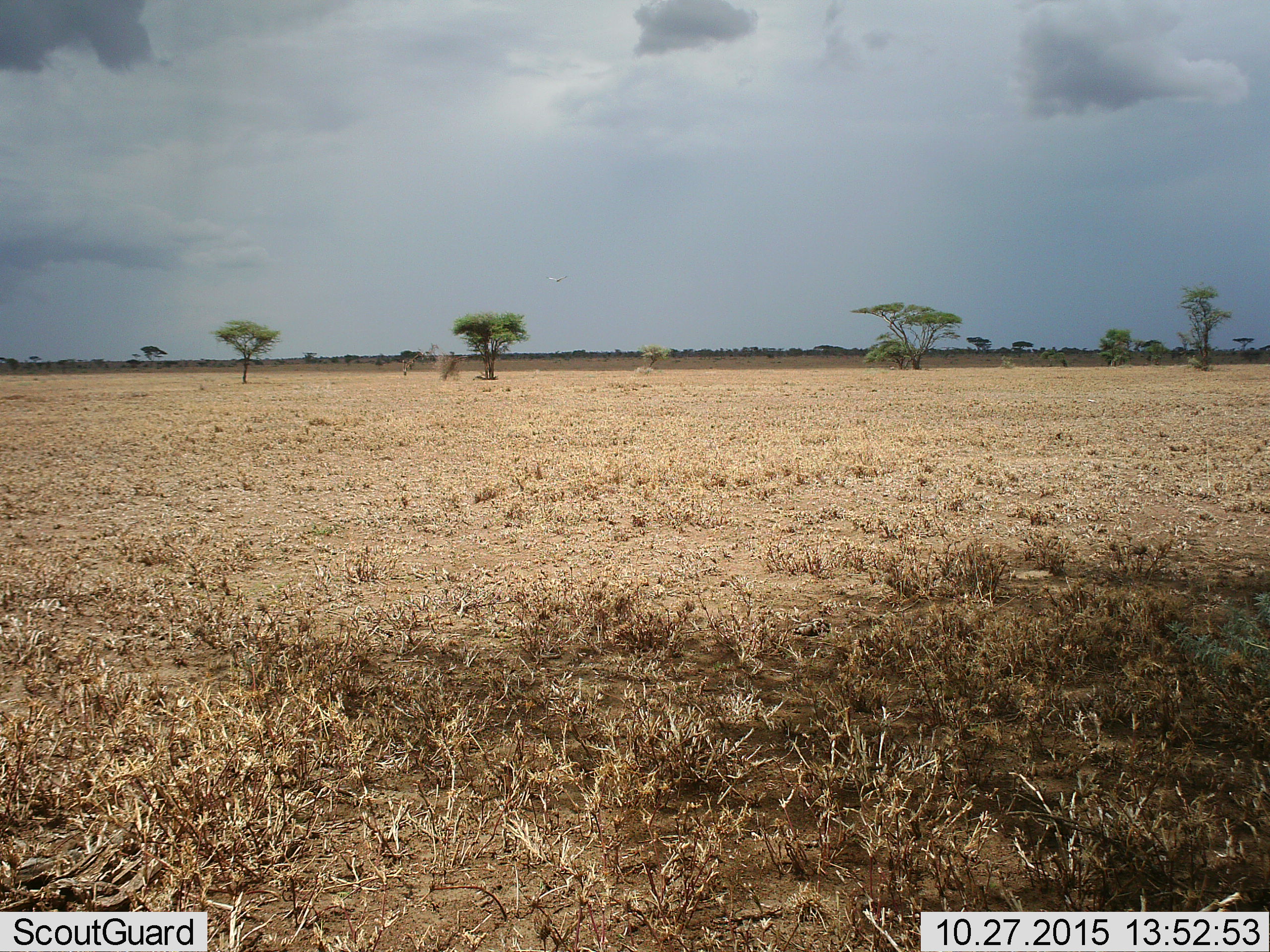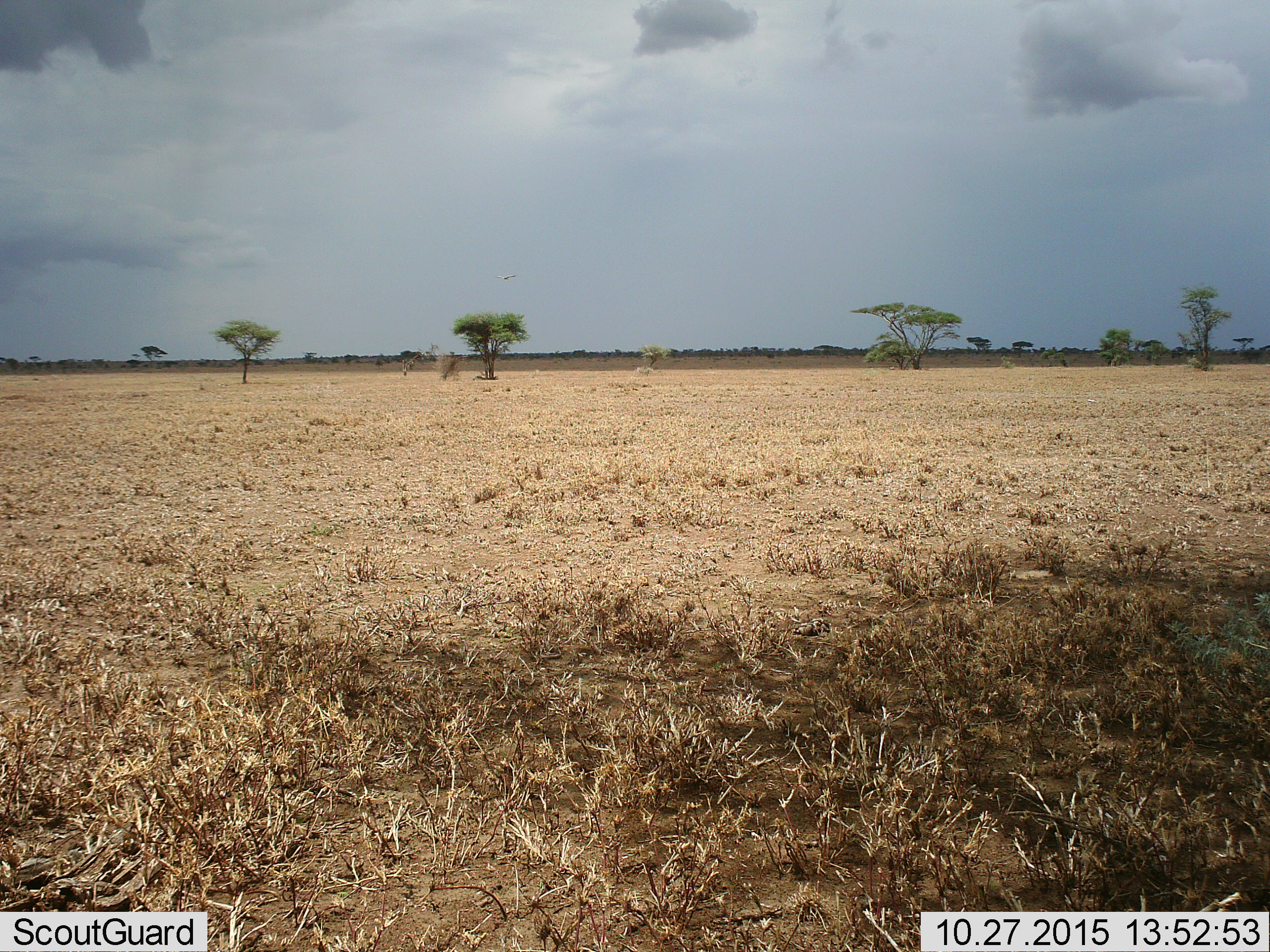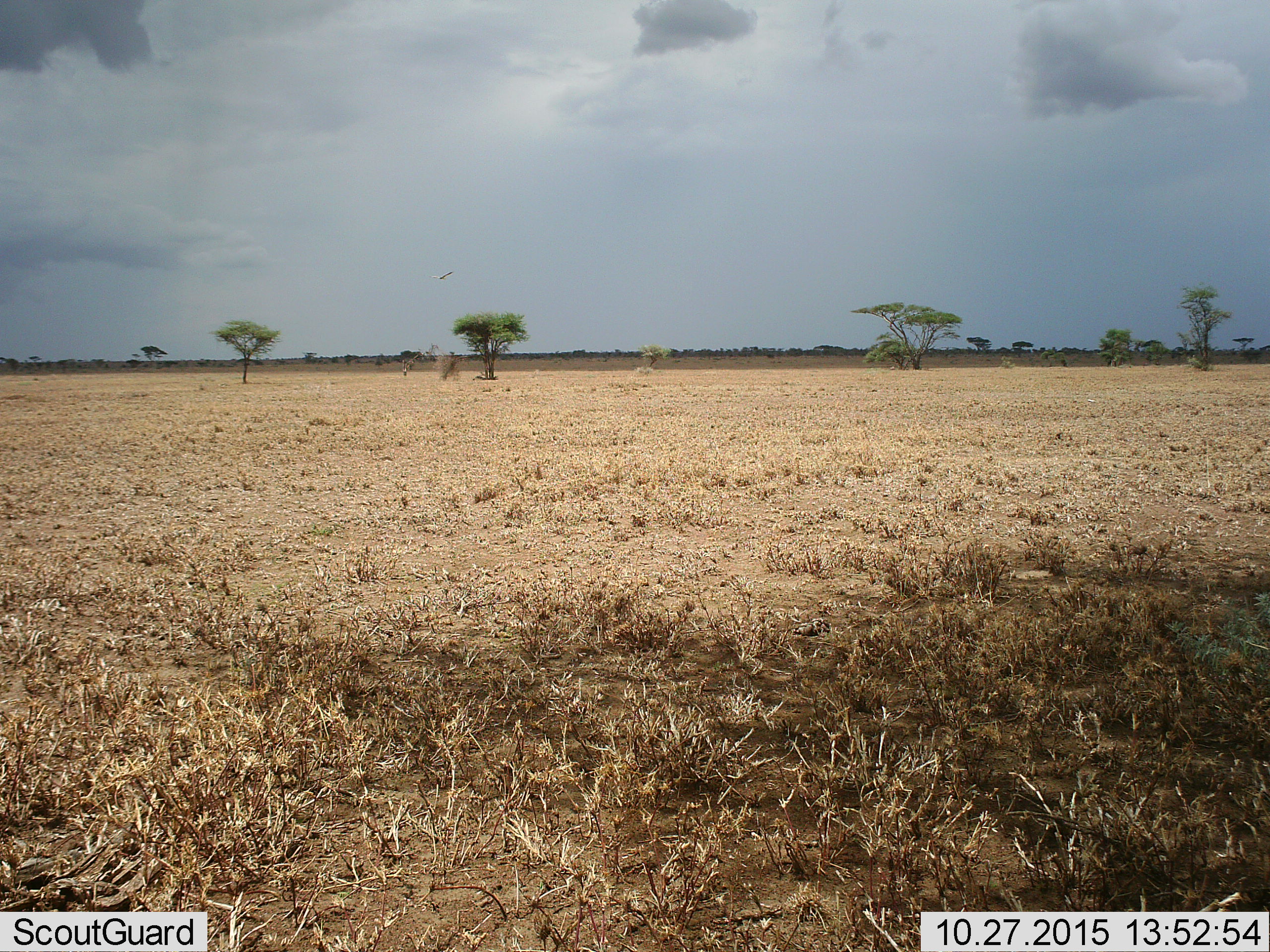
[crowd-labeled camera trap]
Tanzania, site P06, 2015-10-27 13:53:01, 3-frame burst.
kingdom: Animalia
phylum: Chordata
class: Aves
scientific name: Aves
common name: bird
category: otherbird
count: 1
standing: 0%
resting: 0%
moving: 100%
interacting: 0%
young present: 0%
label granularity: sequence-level